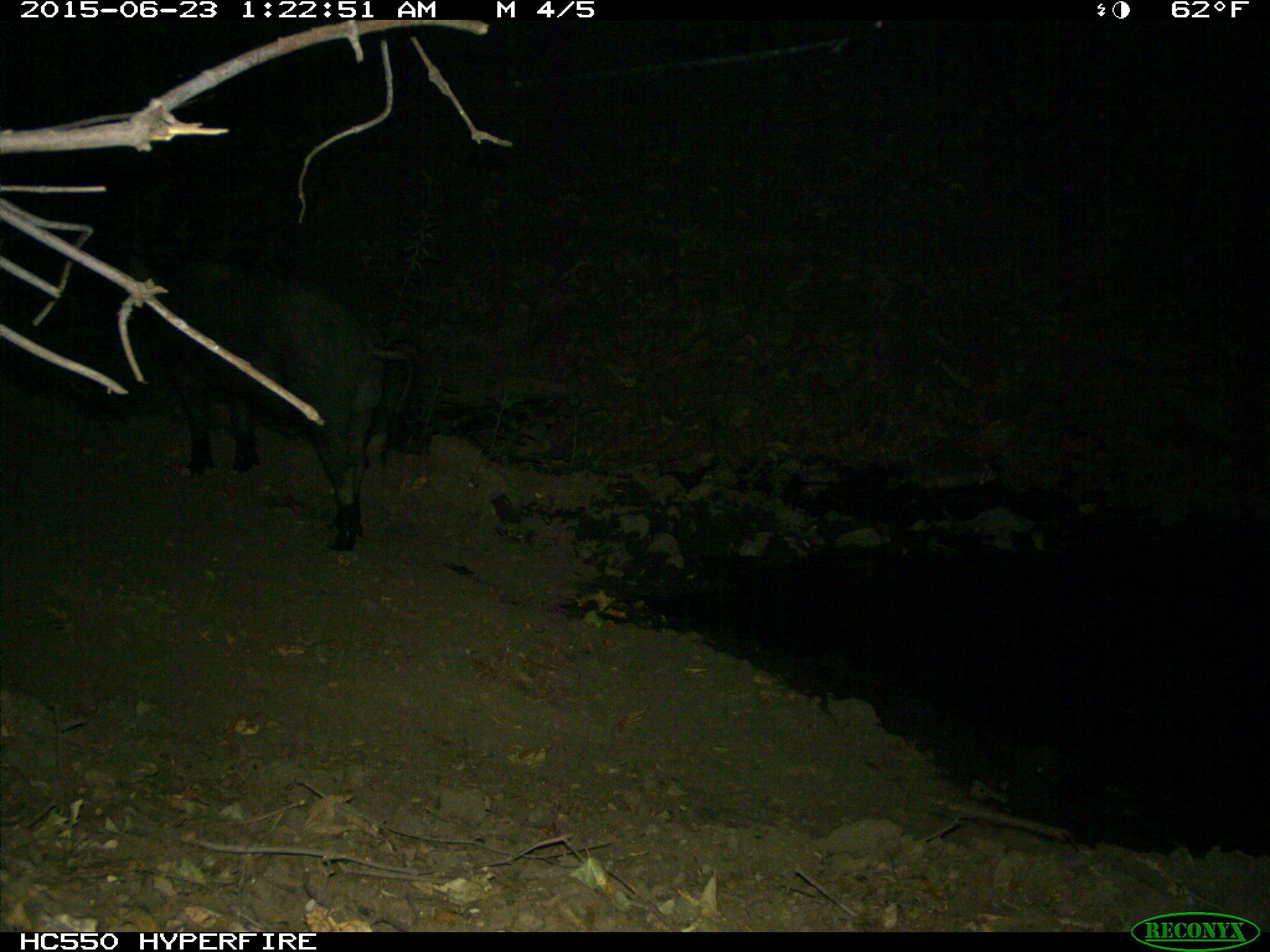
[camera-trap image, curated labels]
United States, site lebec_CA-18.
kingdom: Animalia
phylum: Chordata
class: Mammalia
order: Artiodactyla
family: Suidae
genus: Sus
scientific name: Sus scrofa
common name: wild boar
Sus scrofa (wild boar).